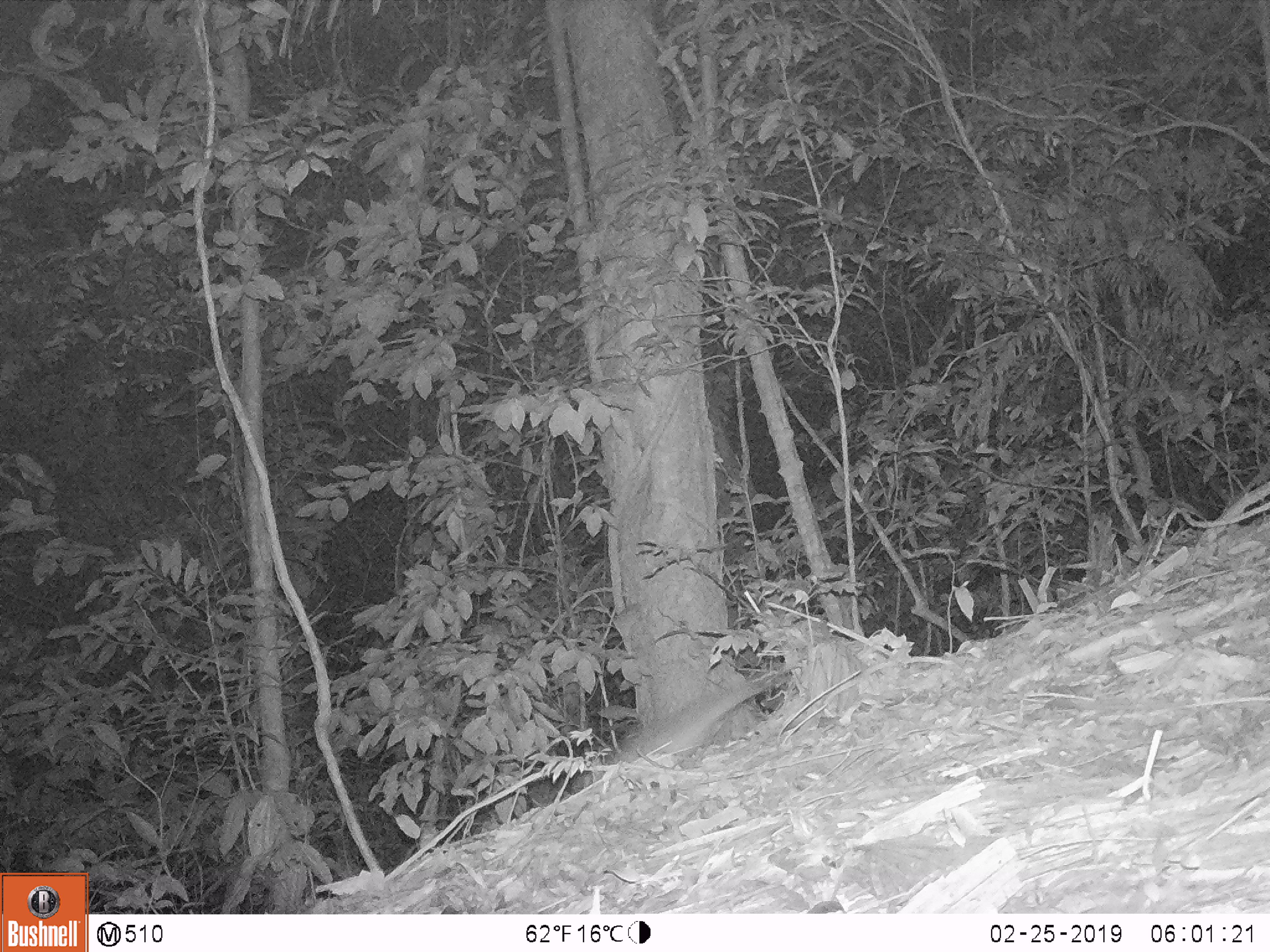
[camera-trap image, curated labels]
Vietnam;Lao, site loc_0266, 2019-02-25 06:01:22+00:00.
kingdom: Animalia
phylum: Chordata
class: Mammalia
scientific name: Mammalia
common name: mammal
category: unidentified small mammal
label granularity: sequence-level